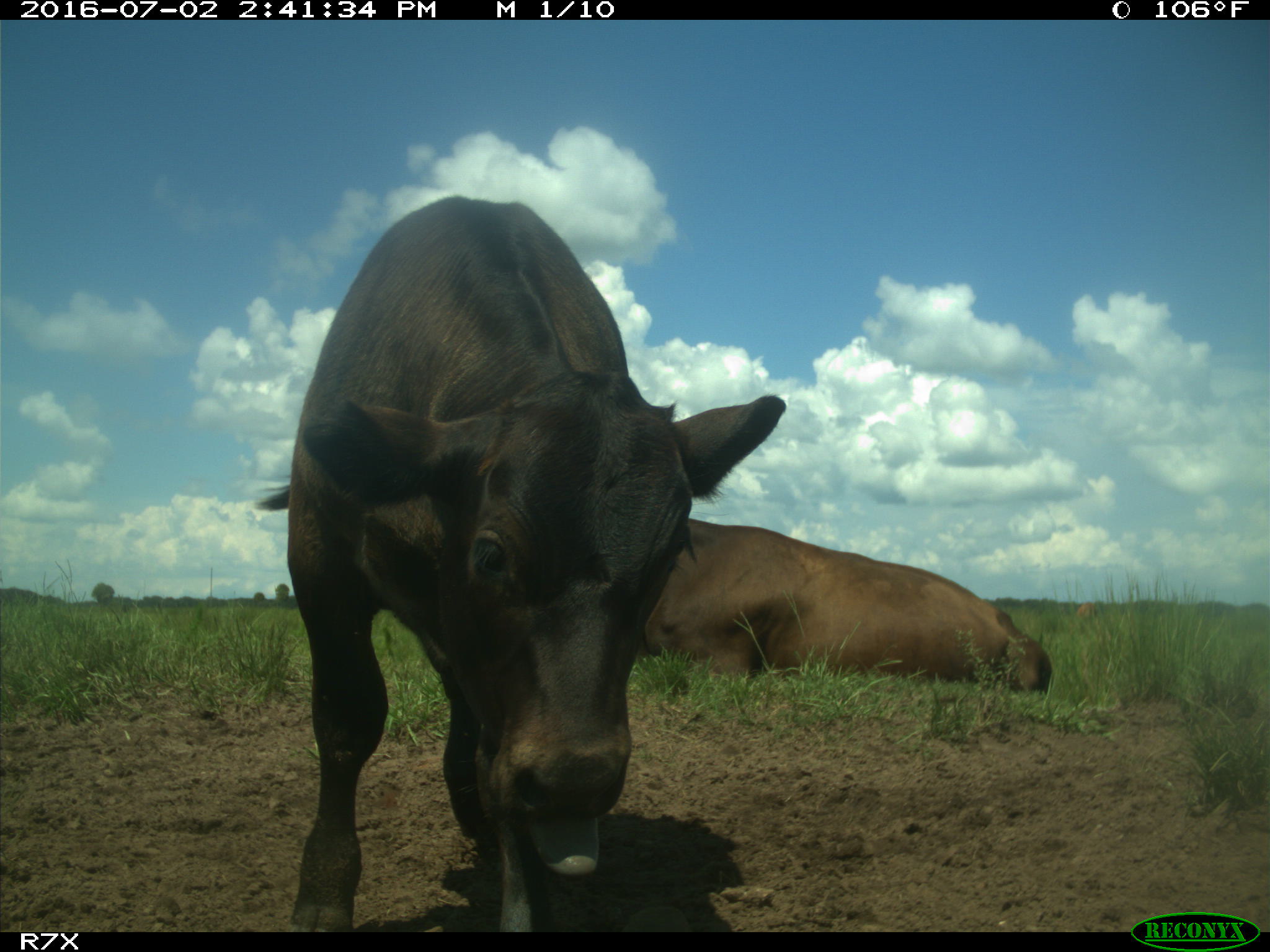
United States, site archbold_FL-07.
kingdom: Animalia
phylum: Chordata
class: Mammalia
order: Artiodactyla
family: Bovidae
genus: Bos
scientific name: Bos taurus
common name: domestic cow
Bos taurus (domestic cow).